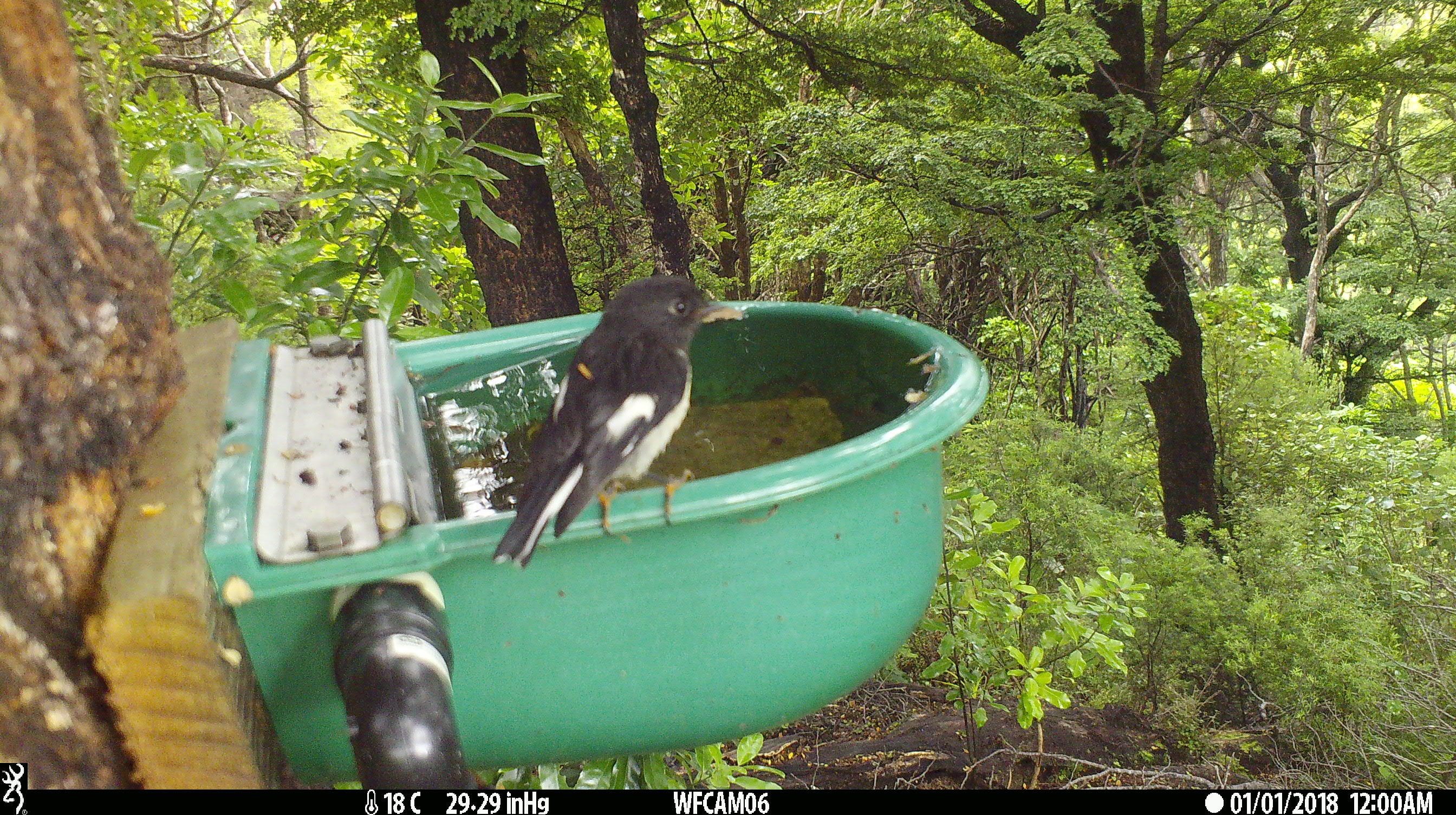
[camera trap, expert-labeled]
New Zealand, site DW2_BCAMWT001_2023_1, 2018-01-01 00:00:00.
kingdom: Animalia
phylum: Chordata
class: Aves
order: Passeriformes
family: Petroicidae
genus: Petroica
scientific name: Petroica macrocephala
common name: tomtit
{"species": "tomtit (Petroica macrocephala)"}